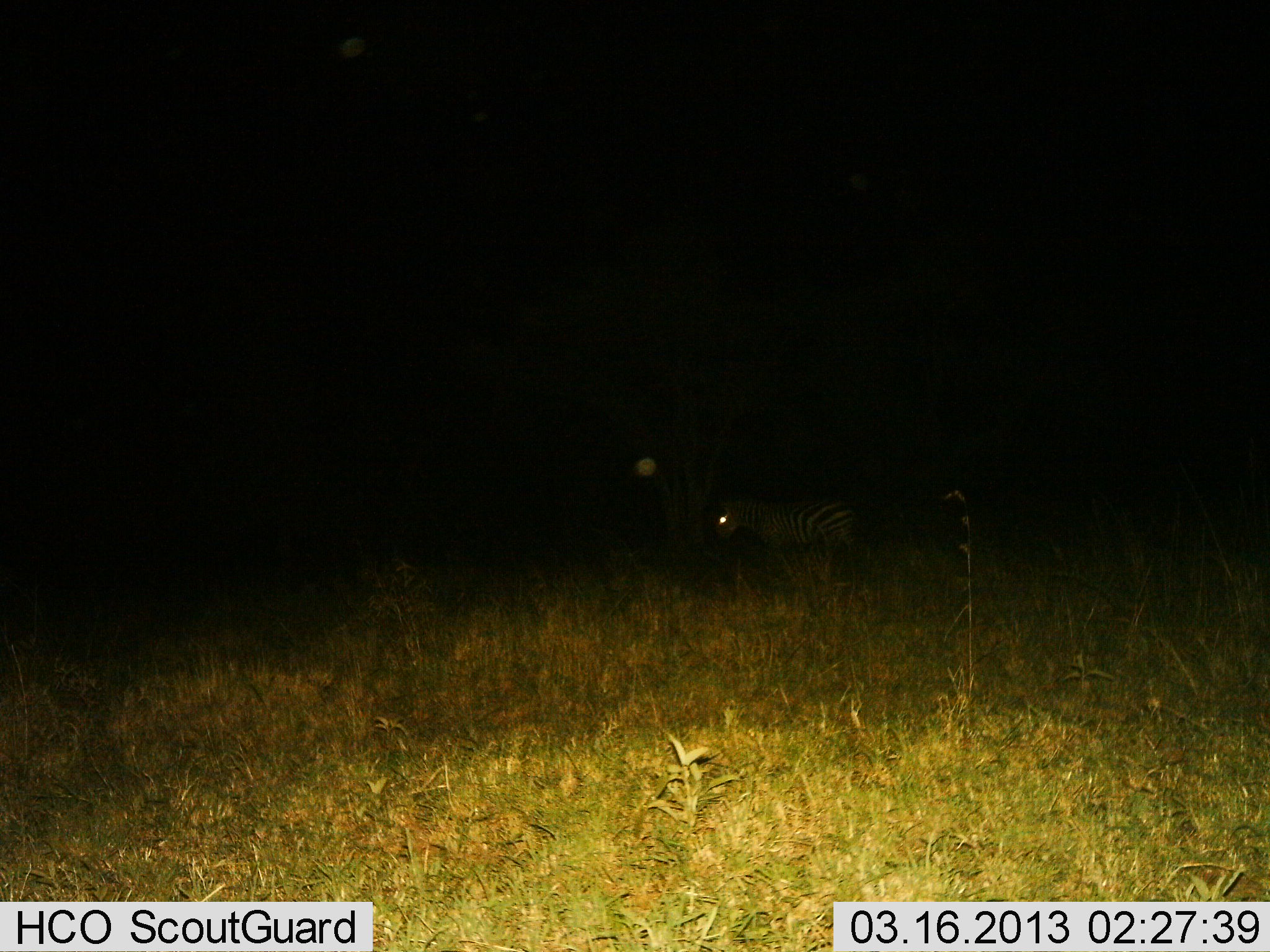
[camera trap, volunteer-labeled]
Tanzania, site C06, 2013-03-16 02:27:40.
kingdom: Animalia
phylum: Chordata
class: Mammalia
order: Perissodactyla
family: Equidae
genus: Equus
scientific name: Equus quagga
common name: plains zebra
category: zebra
Zebra (plains zebra) (Equus quagga), count 1. Behavior (volunteer vote fractions): standing 77%, resting 0%, moving 23%, interacting 0%. Young present (vote fraction): 0%. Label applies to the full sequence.